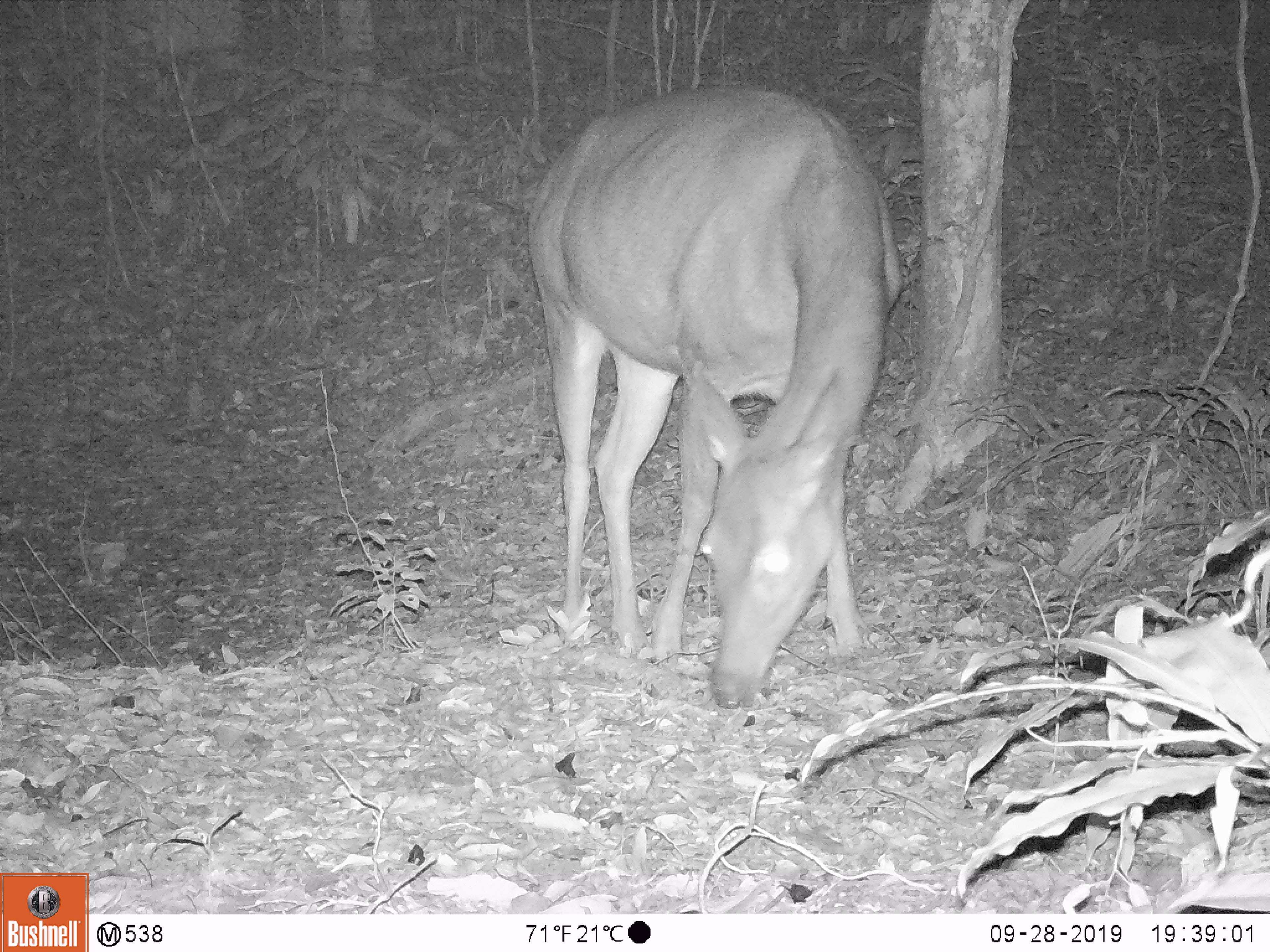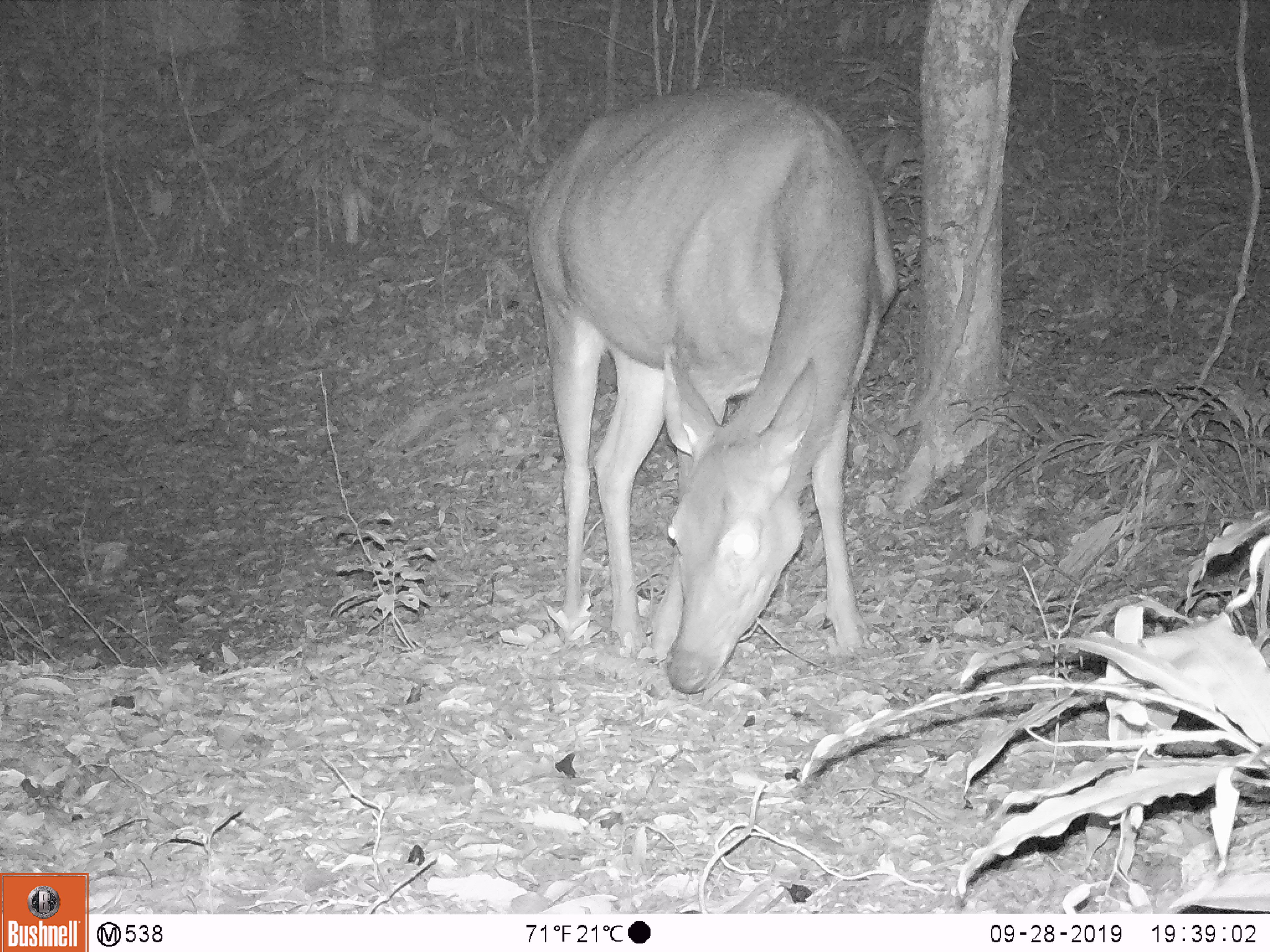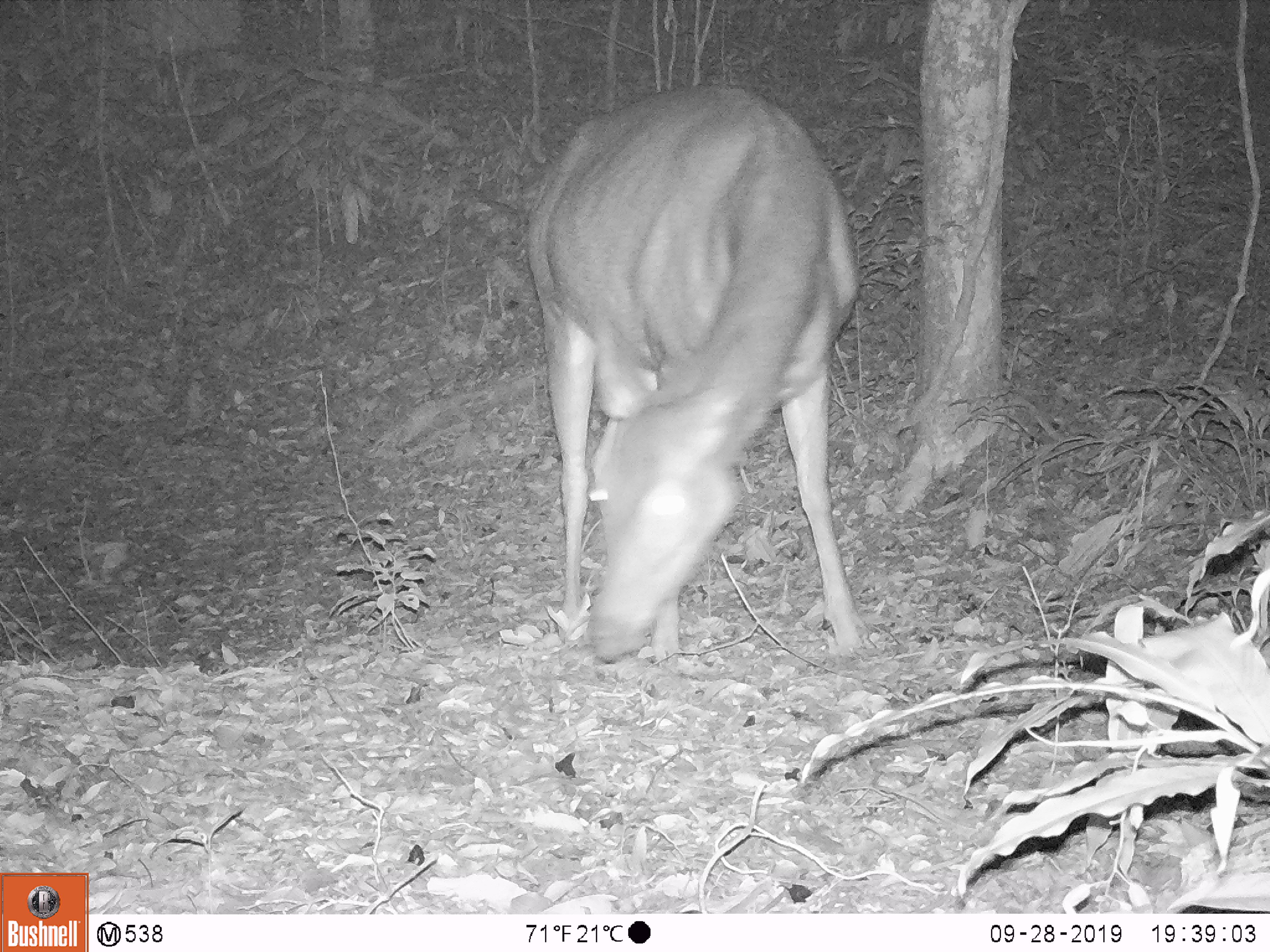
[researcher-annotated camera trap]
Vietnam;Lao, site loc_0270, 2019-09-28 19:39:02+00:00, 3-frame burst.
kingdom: Animalia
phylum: Chordata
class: Mammalia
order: Artiodactyla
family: Cervidae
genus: Rusa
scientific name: Rusa unicolor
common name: sambar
Sambar (Rusa unicolor). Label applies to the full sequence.